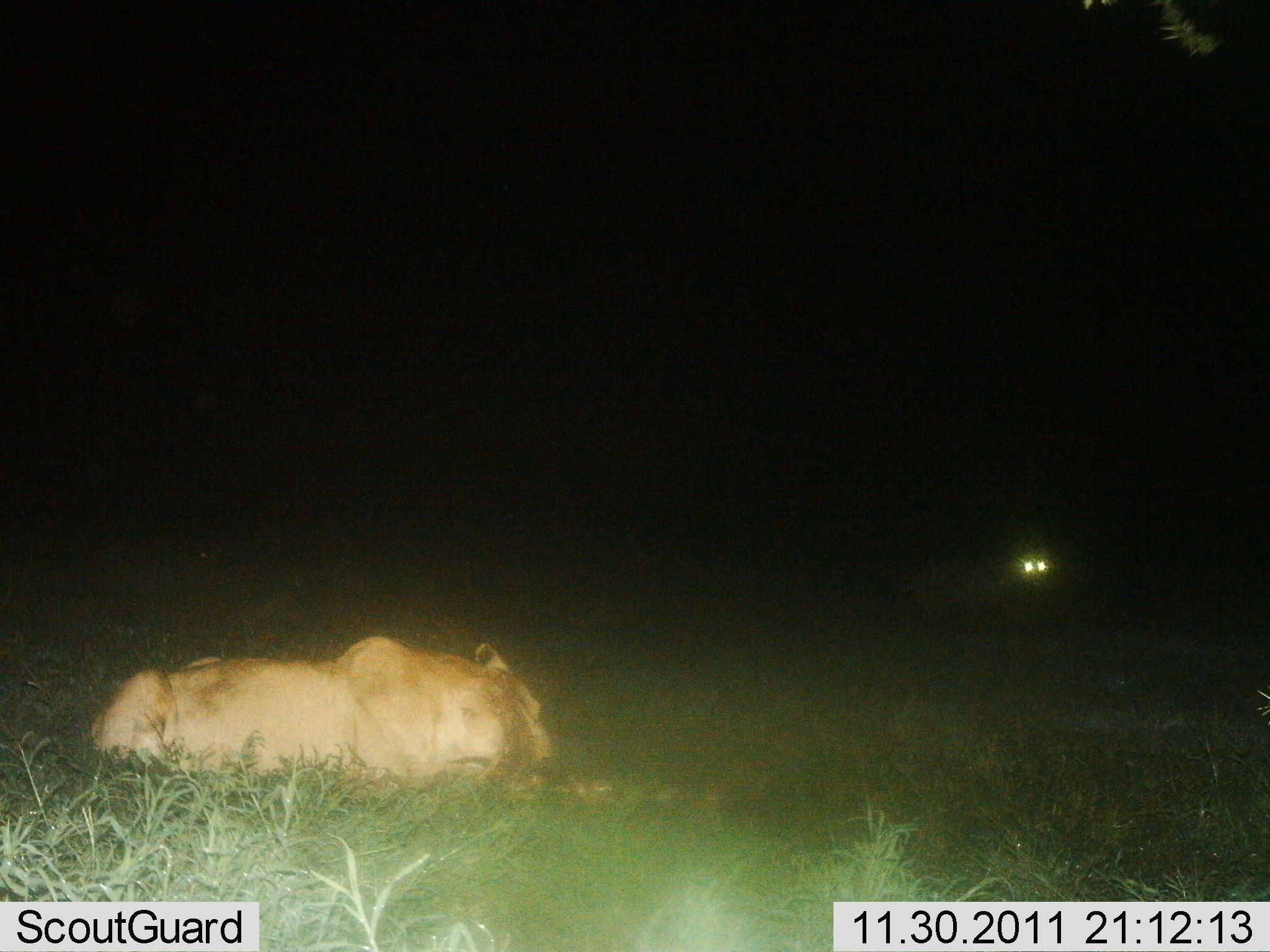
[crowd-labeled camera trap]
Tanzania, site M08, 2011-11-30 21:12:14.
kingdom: Animalia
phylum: Chordata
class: Mammalia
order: Carnivora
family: Felidae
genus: Panthera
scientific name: Panthera leo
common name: lion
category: lionfemale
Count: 1.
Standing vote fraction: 12%.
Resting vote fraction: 76%.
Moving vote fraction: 12%.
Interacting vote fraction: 6%.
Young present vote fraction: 0%.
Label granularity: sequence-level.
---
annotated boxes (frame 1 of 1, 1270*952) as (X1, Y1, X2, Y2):
animal: (88, 633, 557, 809); (898, 518, 1074, 620)